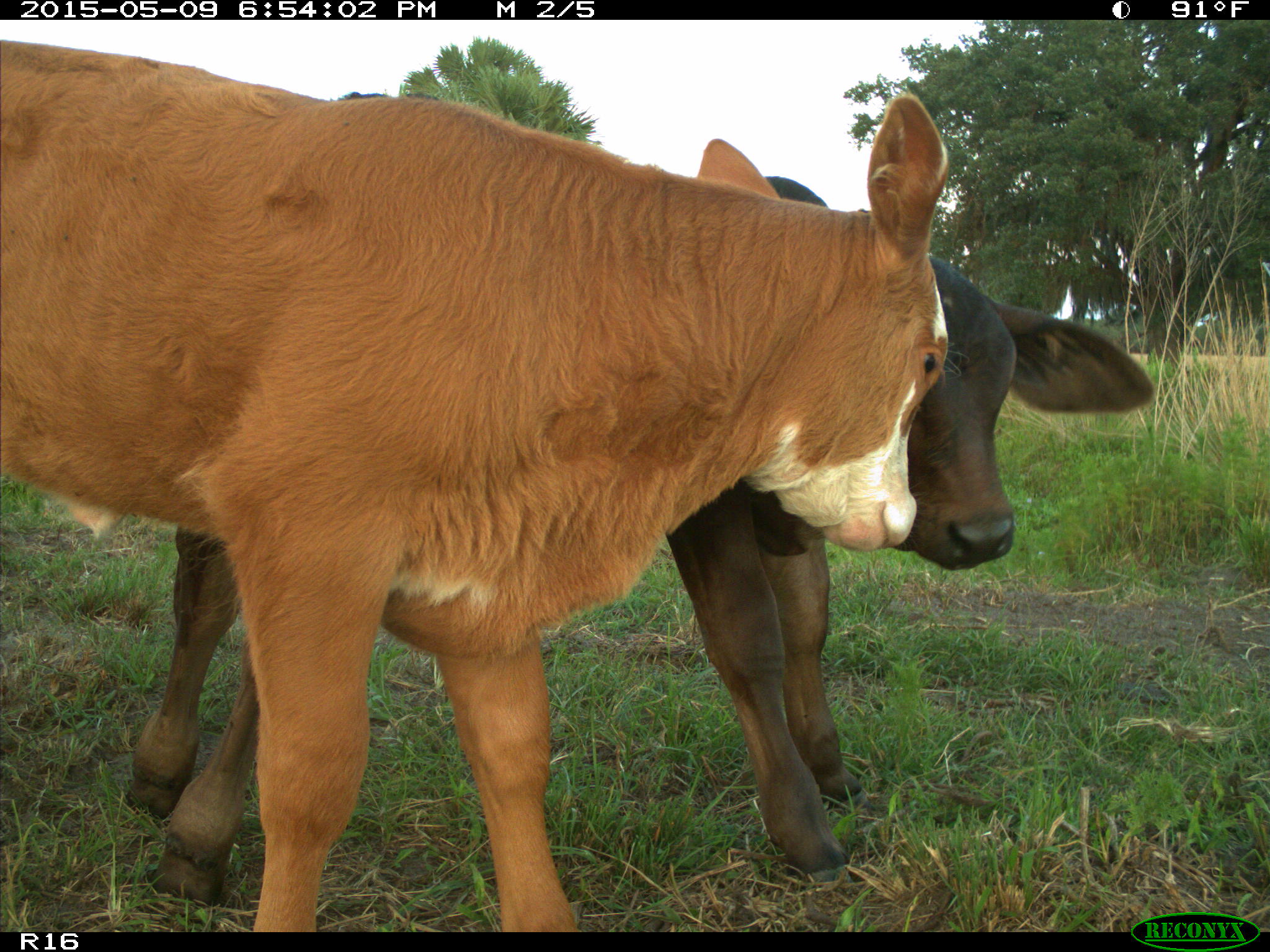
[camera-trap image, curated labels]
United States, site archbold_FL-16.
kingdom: Animalia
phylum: Chordata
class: Mammalia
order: Artiodactyla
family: Bovidae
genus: Bos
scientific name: Bos taurus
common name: domestic cow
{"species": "Bos taurus (domestic cow)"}